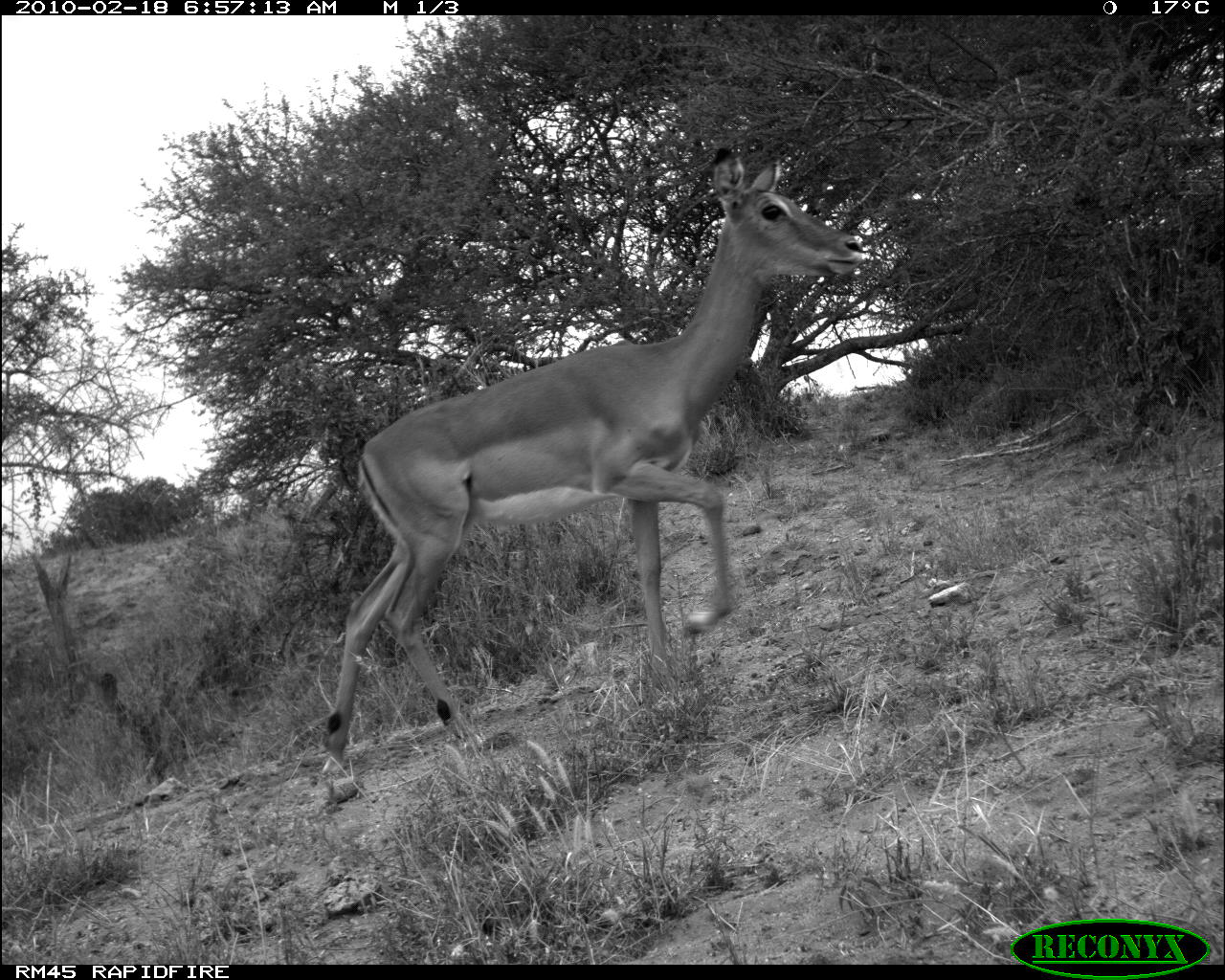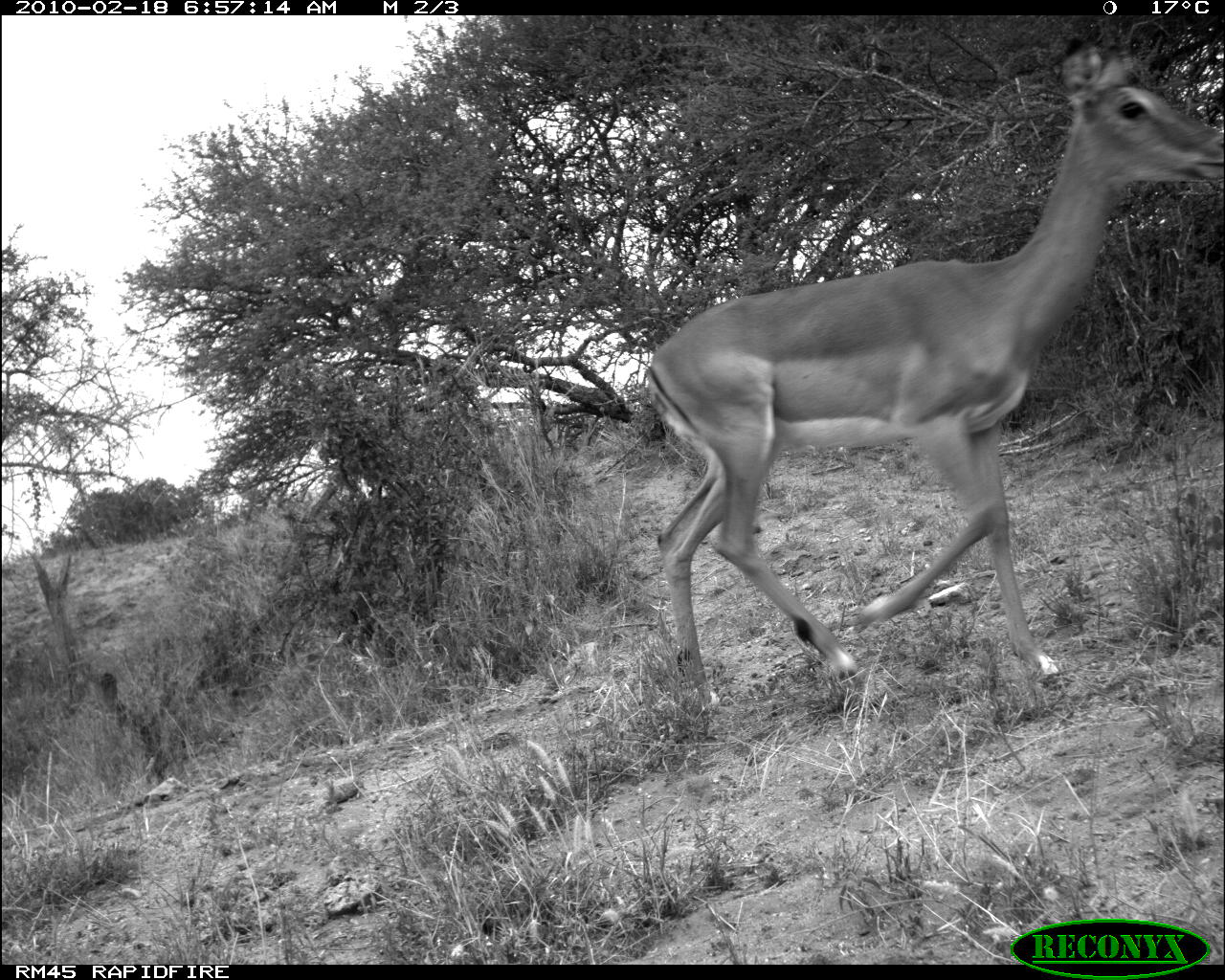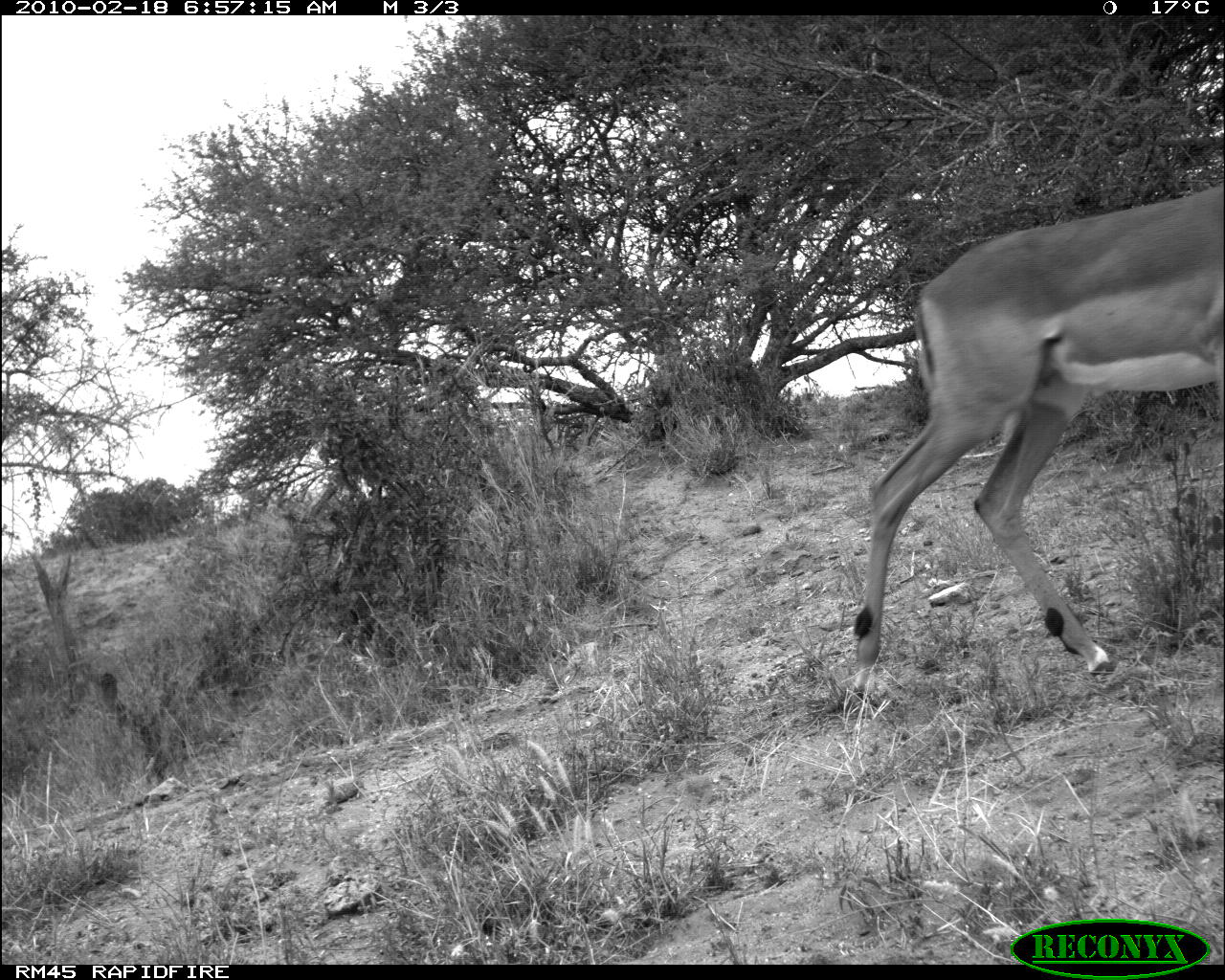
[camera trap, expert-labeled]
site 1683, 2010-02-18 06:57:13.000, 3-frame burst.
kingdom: Animalia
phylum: Chordata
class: Mammalia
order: Artiodactyla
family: Bovidae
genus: Aepyceros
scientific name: Aepyceros melampus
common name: impala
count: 1